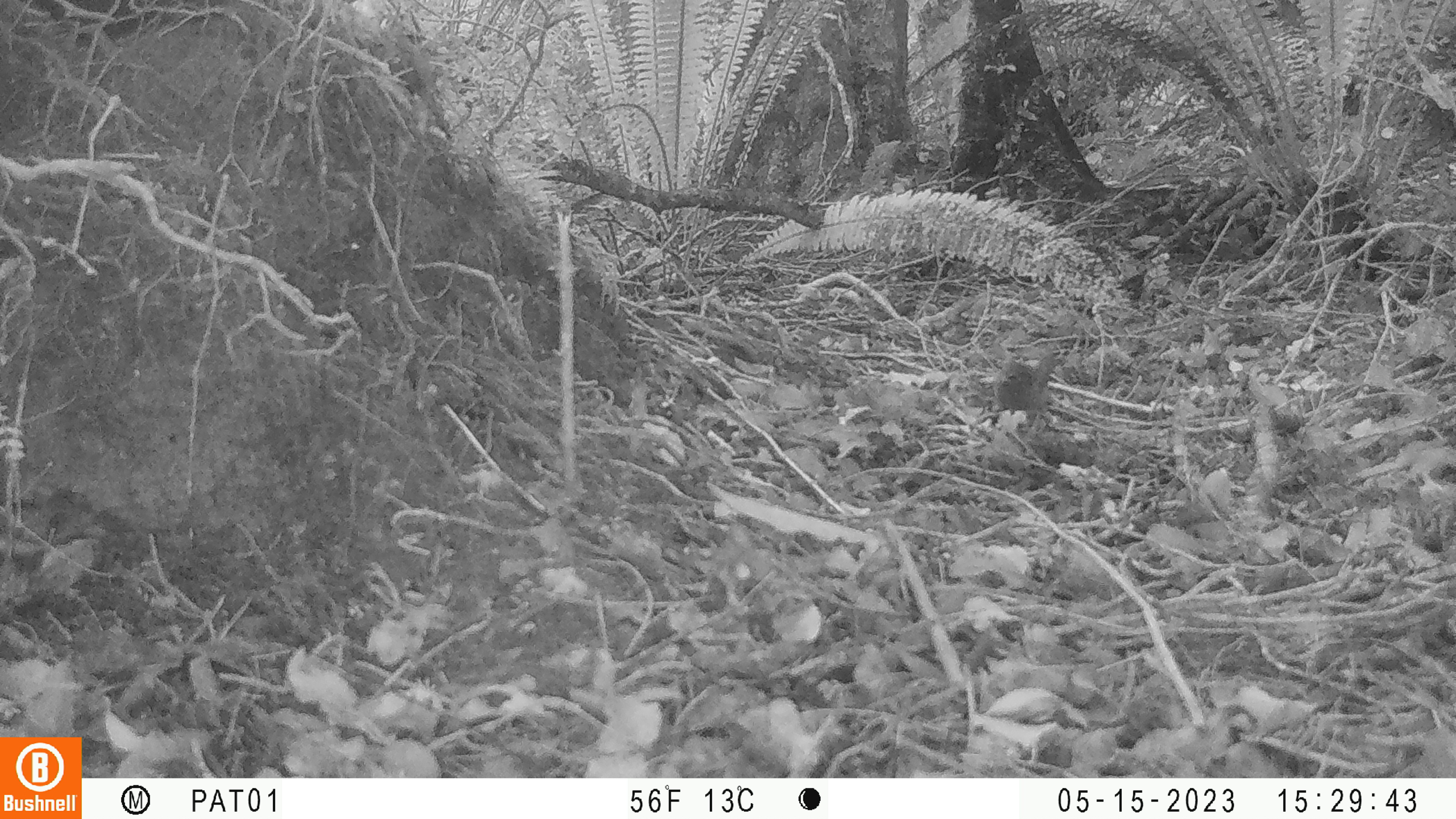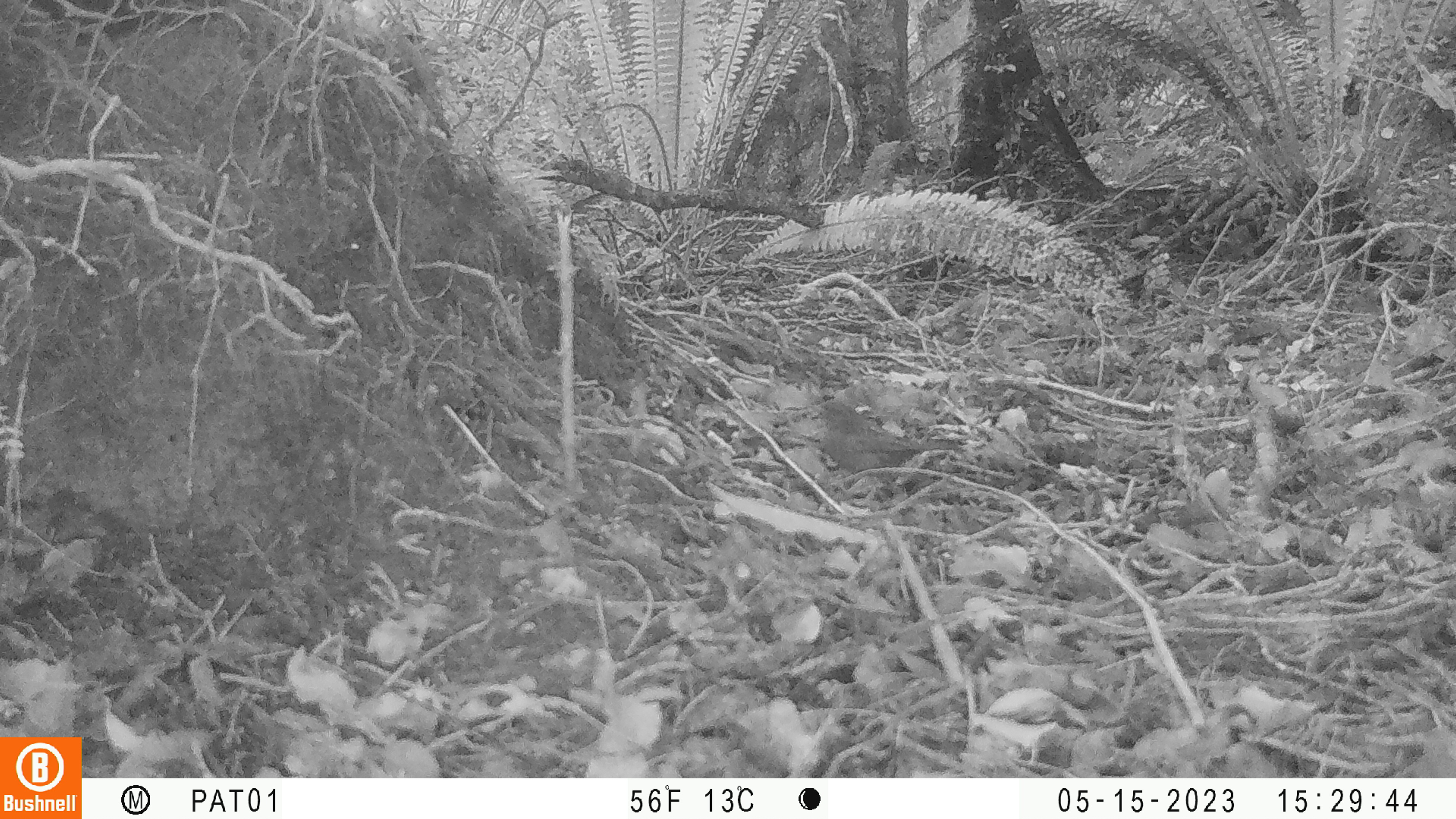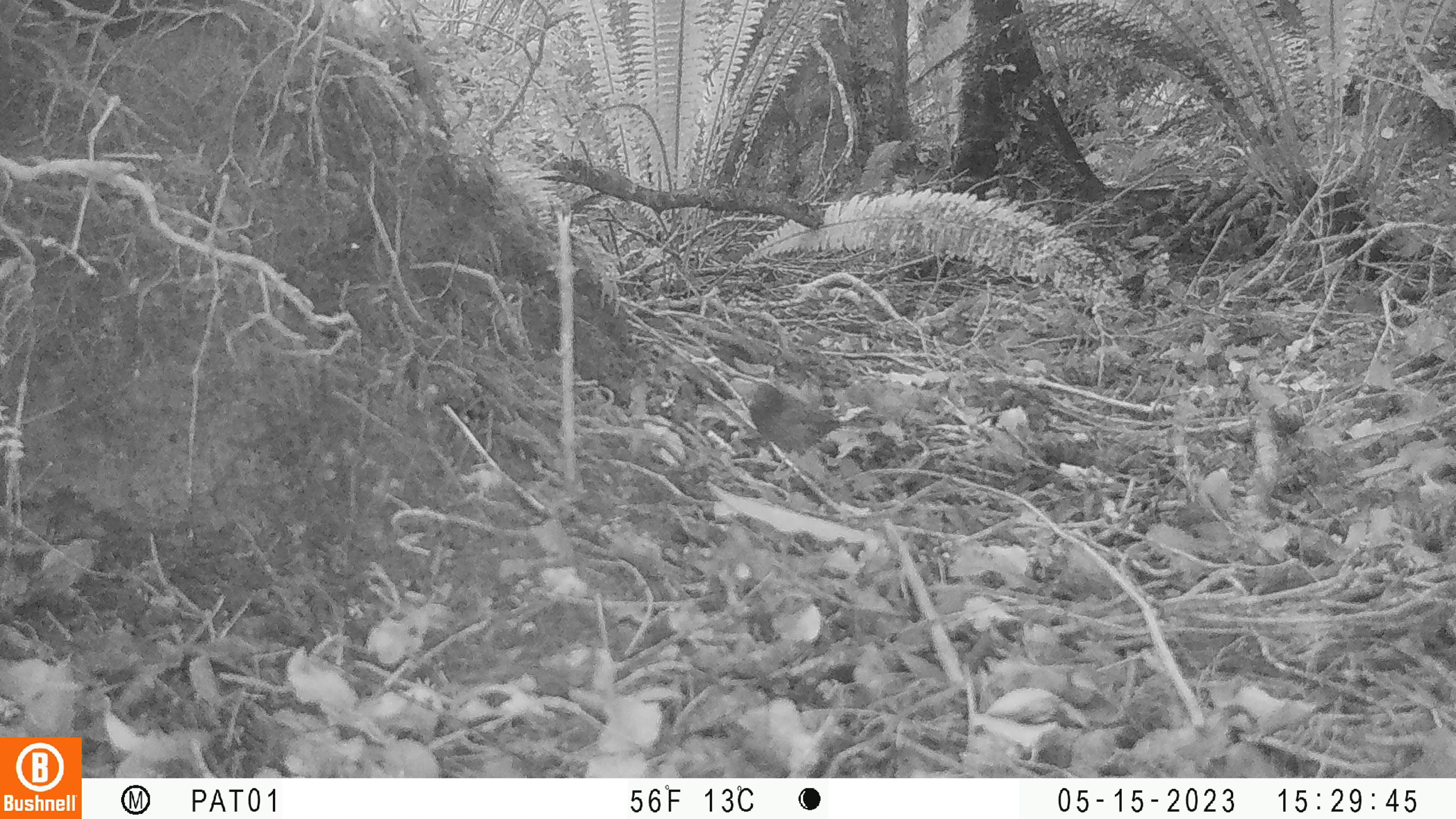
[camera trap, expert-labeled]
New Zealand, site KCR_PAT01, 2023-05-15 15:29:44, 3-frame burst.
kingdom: Animalia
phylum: Chordata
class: Aves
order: Passeriformes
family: Prunellidae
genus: Prunella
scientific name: Prunella modularis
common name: dunnock